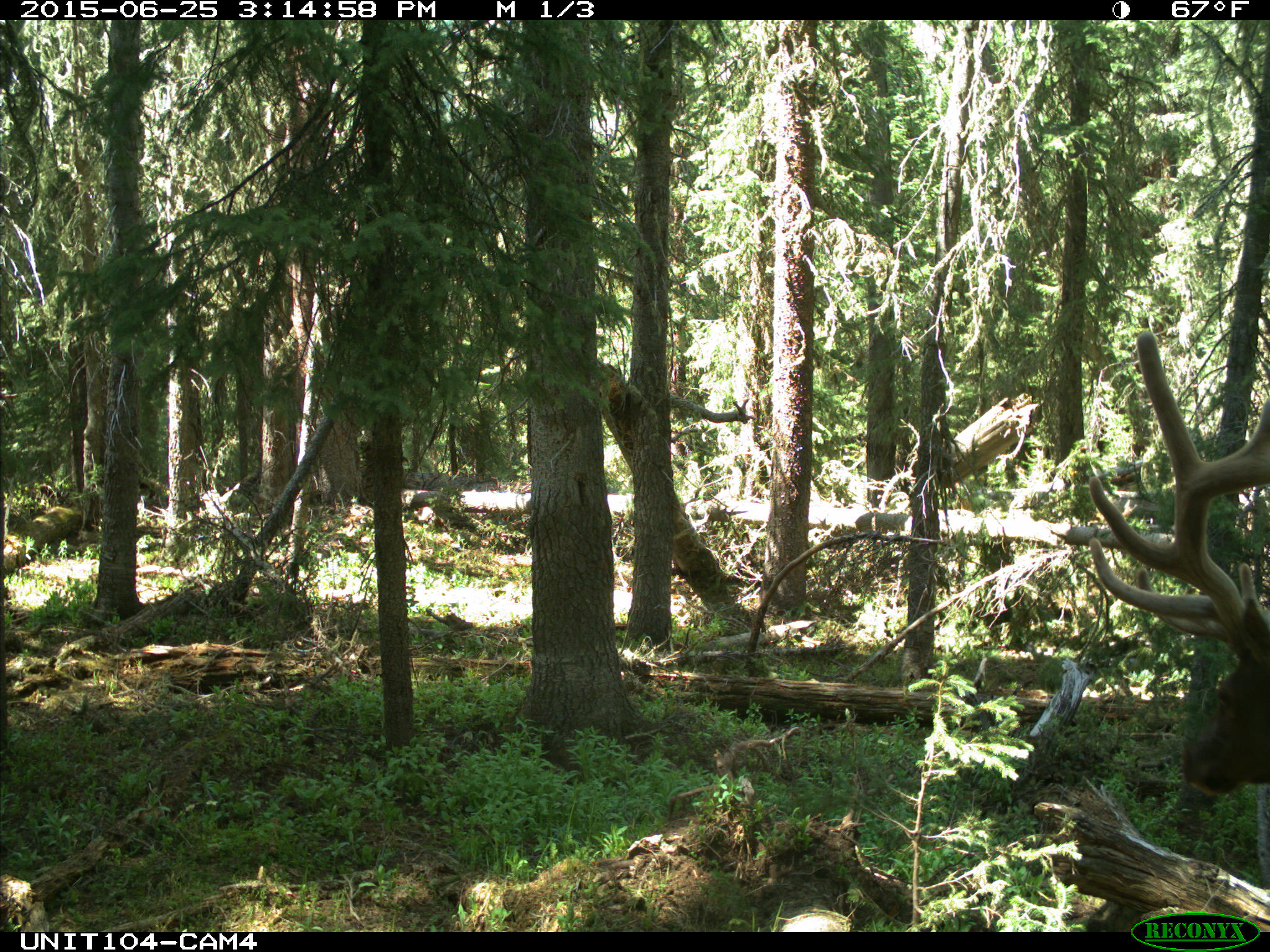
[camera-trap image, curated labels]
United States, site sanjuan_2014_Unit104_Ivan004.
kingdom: Animalia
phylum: Chordata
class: Mammalia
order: Artiodactyla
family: Cervidae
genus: Cervus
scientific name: Cervus elaphus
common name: red deer